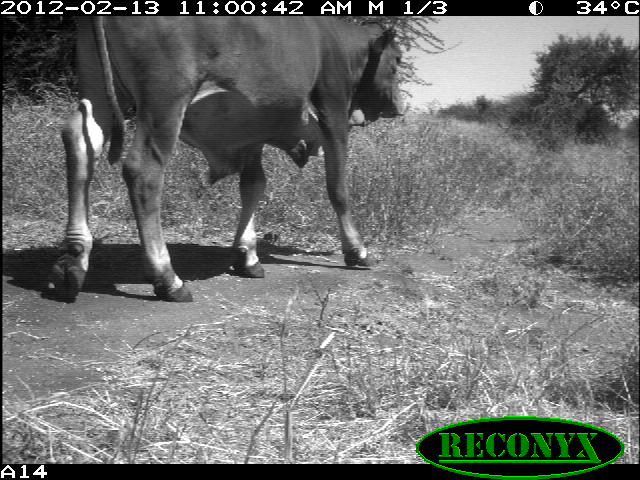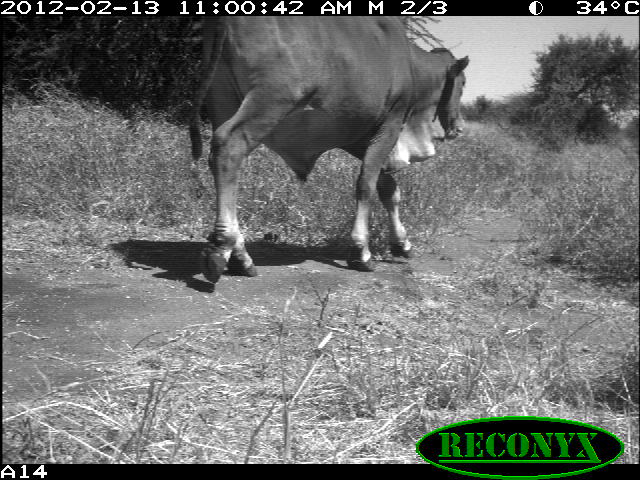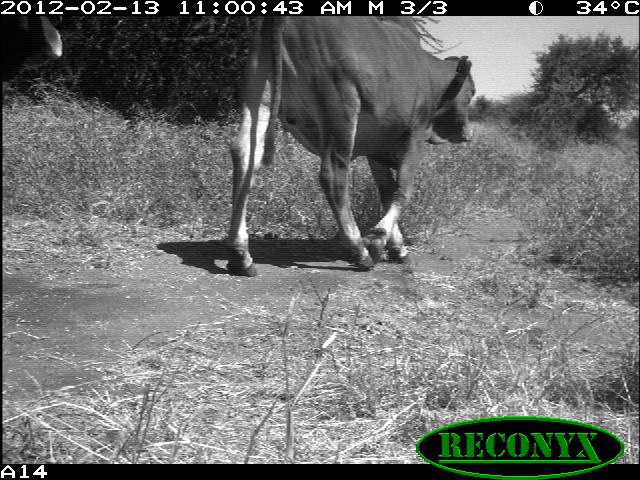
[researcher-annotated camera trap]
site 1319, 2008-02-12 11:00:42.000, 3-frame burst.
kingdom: Animalia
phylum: Chordata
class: Mammalia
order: Artiodactyla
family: Bovidae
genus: Bos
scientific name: Bos taurus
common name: domestic cattle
Bos taurus (domestic cattle), count 1.